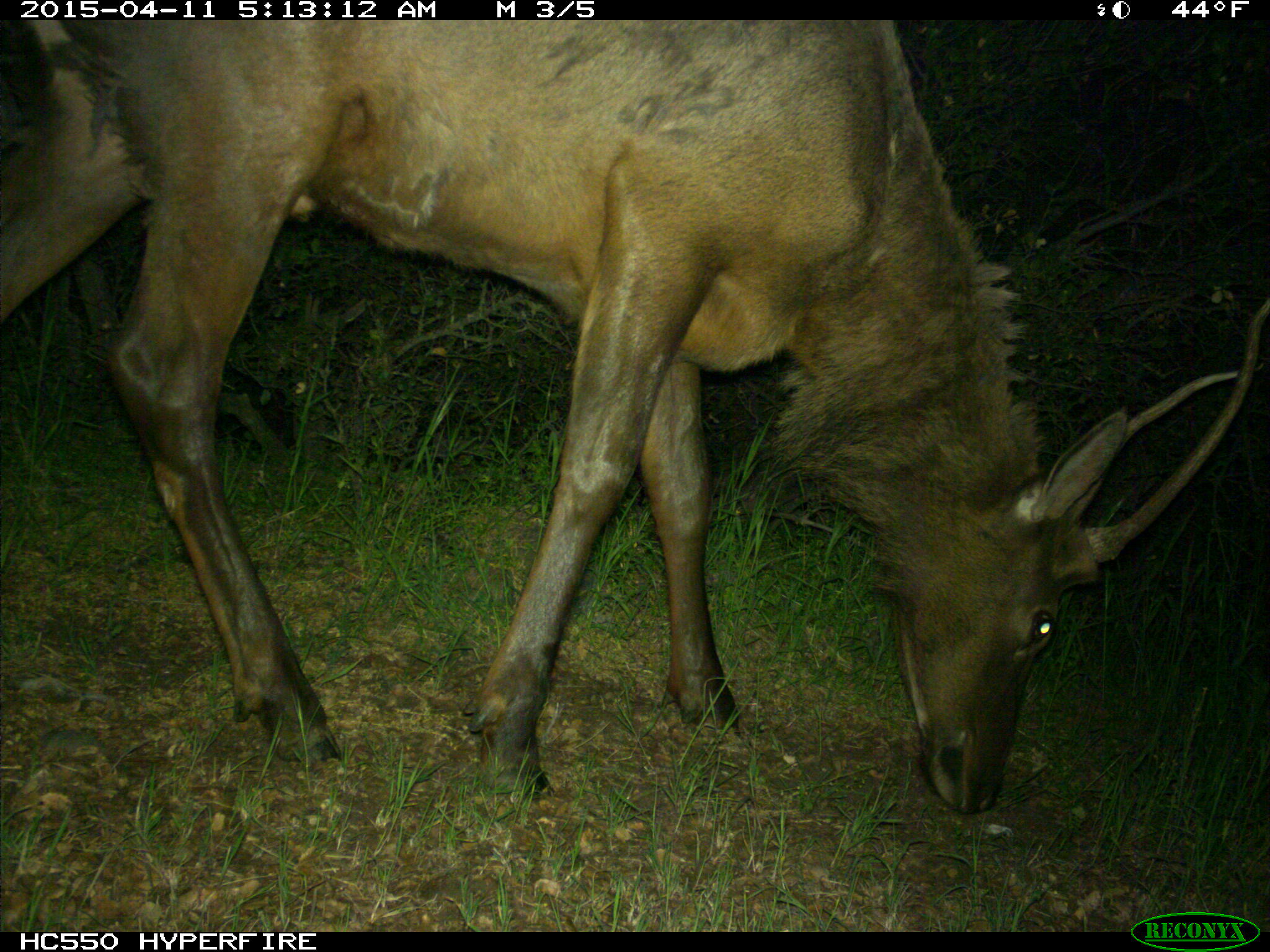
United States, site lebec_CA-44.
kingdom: Animalia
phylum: Chordata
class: Mammalia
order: Artiodactyla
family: Cervidae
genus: Cervus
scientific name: Cervus canadensis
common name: elk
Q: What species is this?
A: Cervus canadensis (elk).